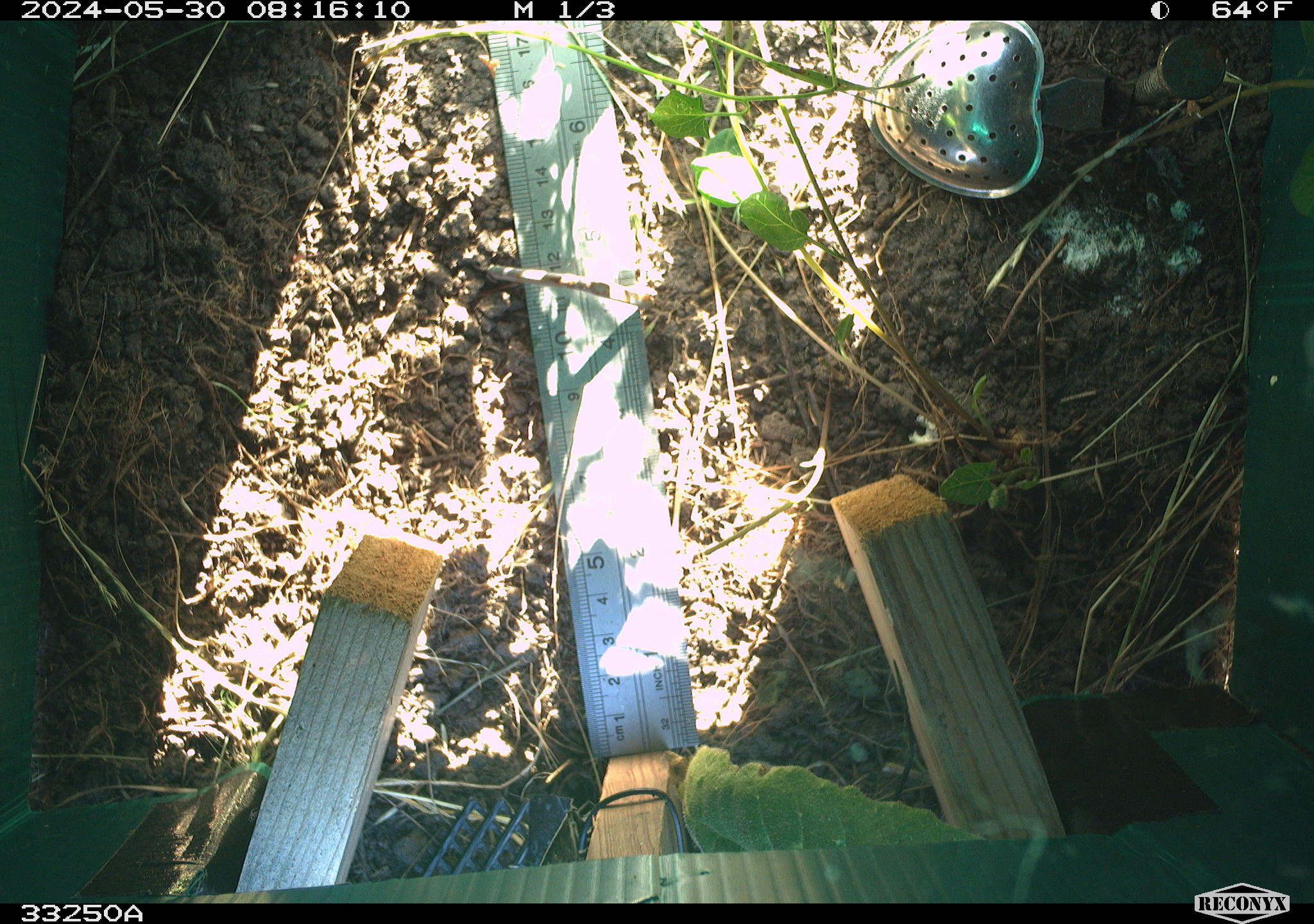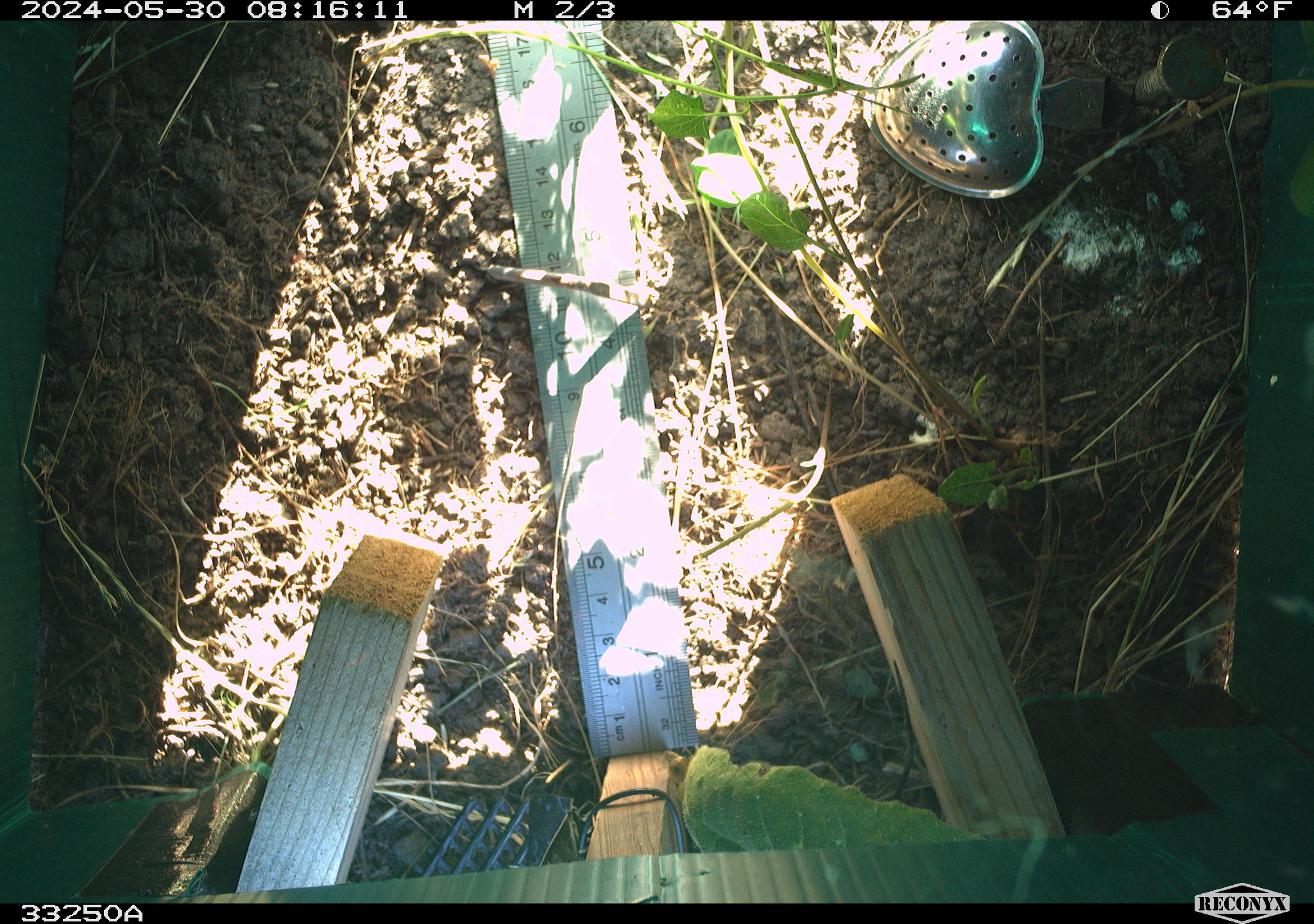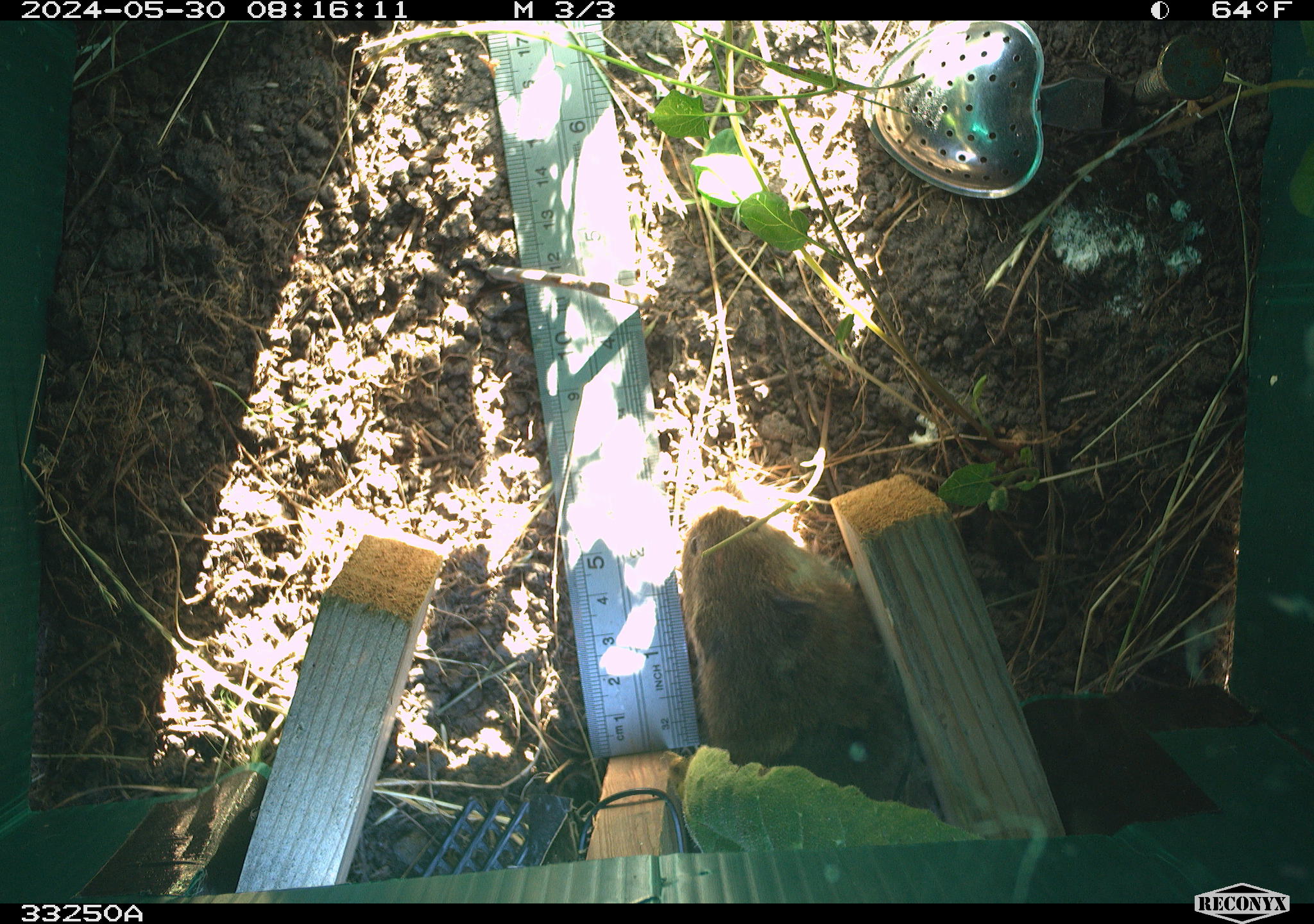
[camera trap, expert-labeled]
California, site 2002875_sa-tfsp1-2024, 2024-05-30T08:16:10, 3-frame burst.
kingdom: Animalia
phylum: Chordata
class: Mammalia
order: Rodentia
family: Cricetidae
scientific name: Arvicolinae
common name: voles, lemmings, and muskrats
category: arvicolinae subfamily